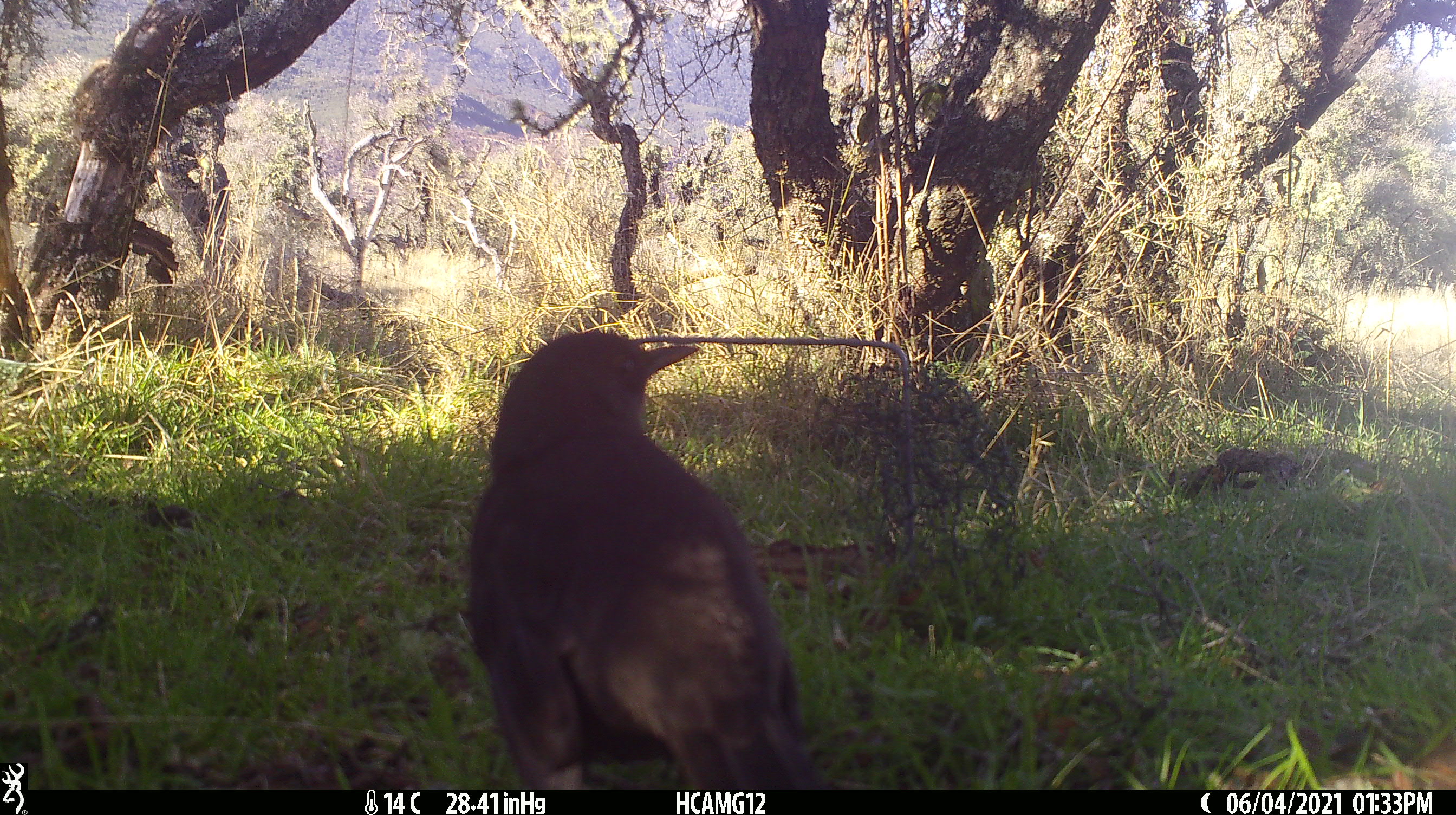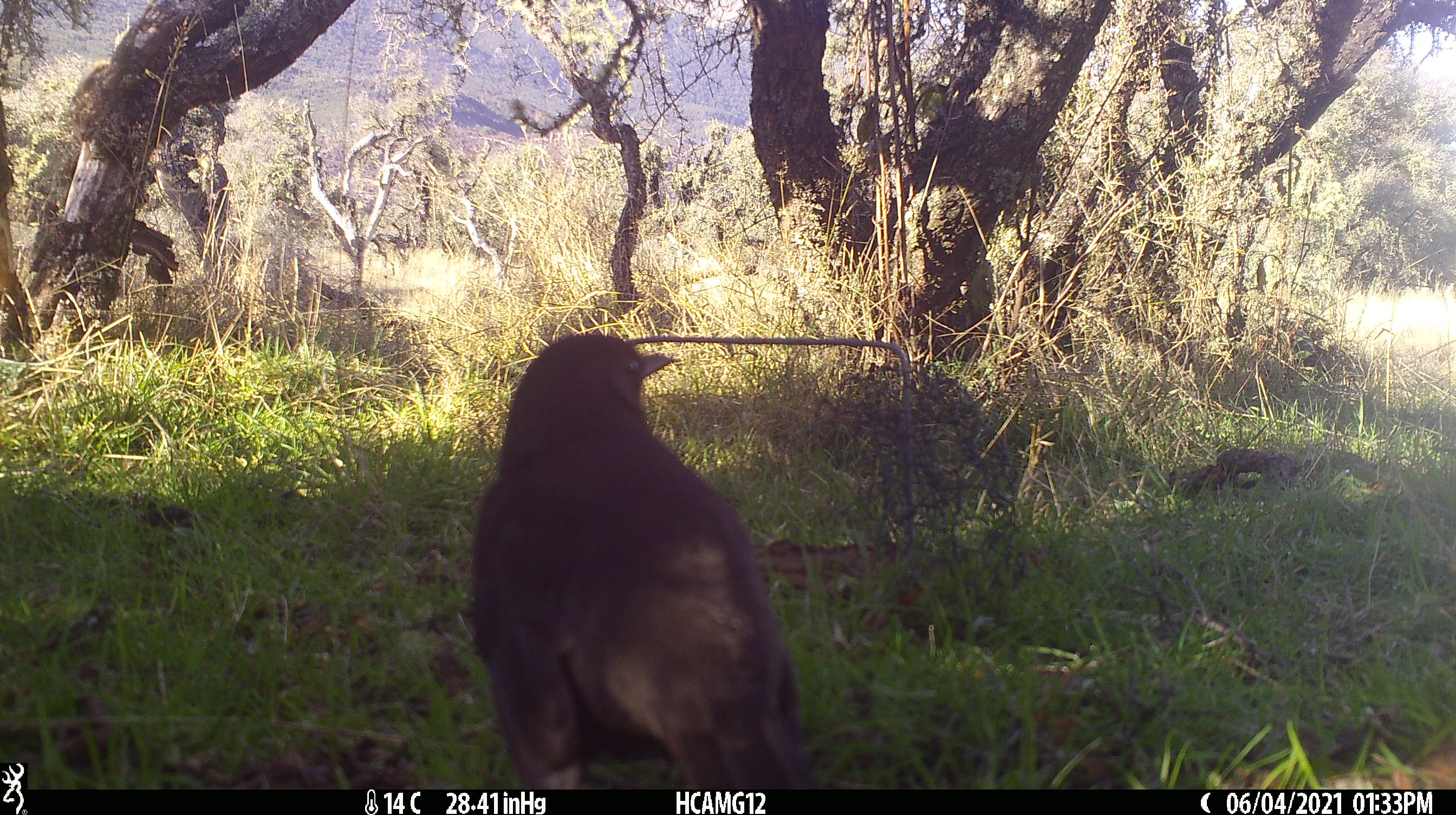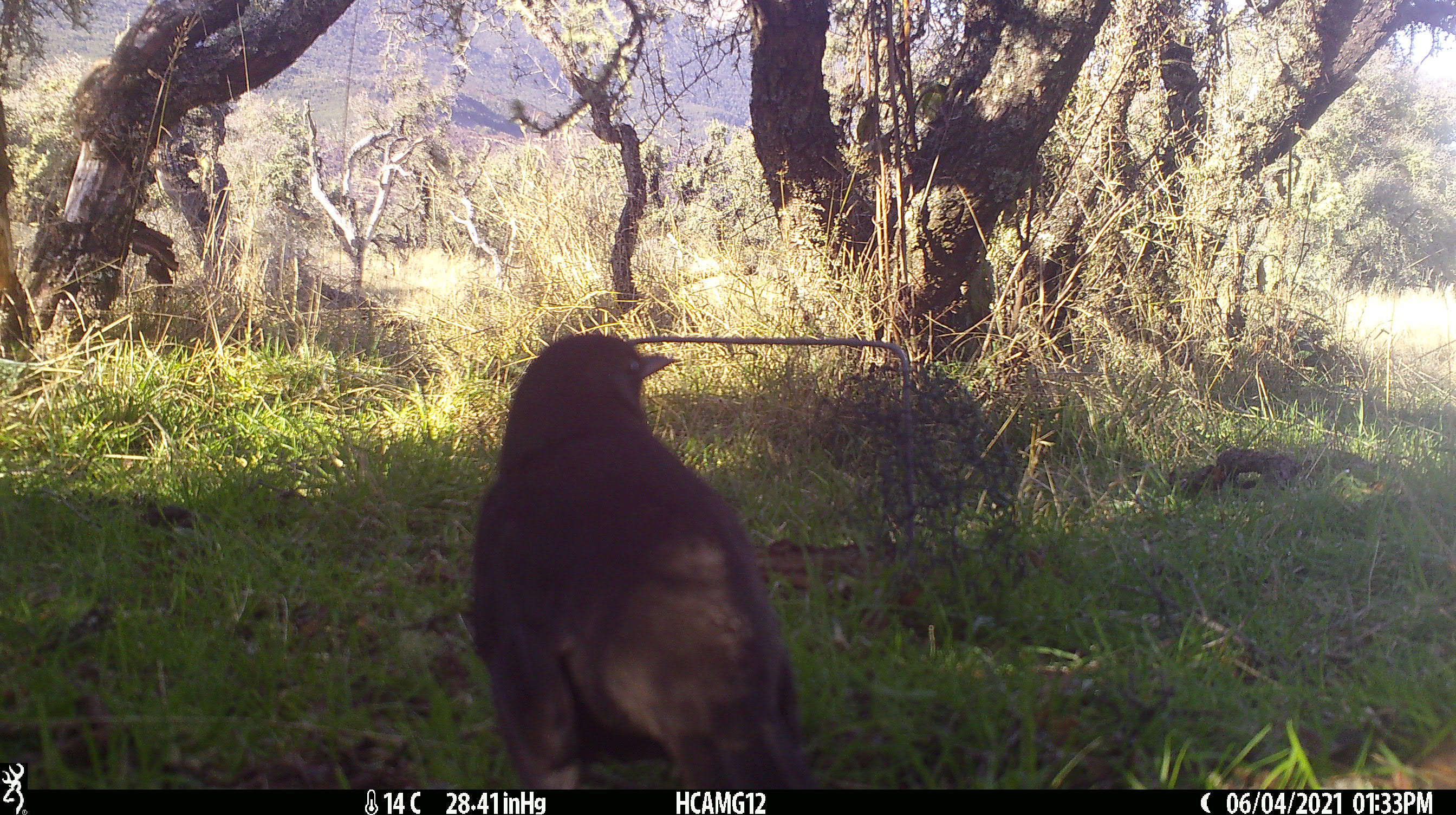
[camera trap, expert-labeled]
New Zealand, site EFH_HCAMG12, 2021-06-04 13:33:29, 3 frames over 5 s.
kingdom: Animalia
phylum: Chordata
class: Aves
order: Passeriformes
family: Turdidae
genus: Turdus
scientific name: Turdus merula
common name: eurasian blackbird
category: blackbird